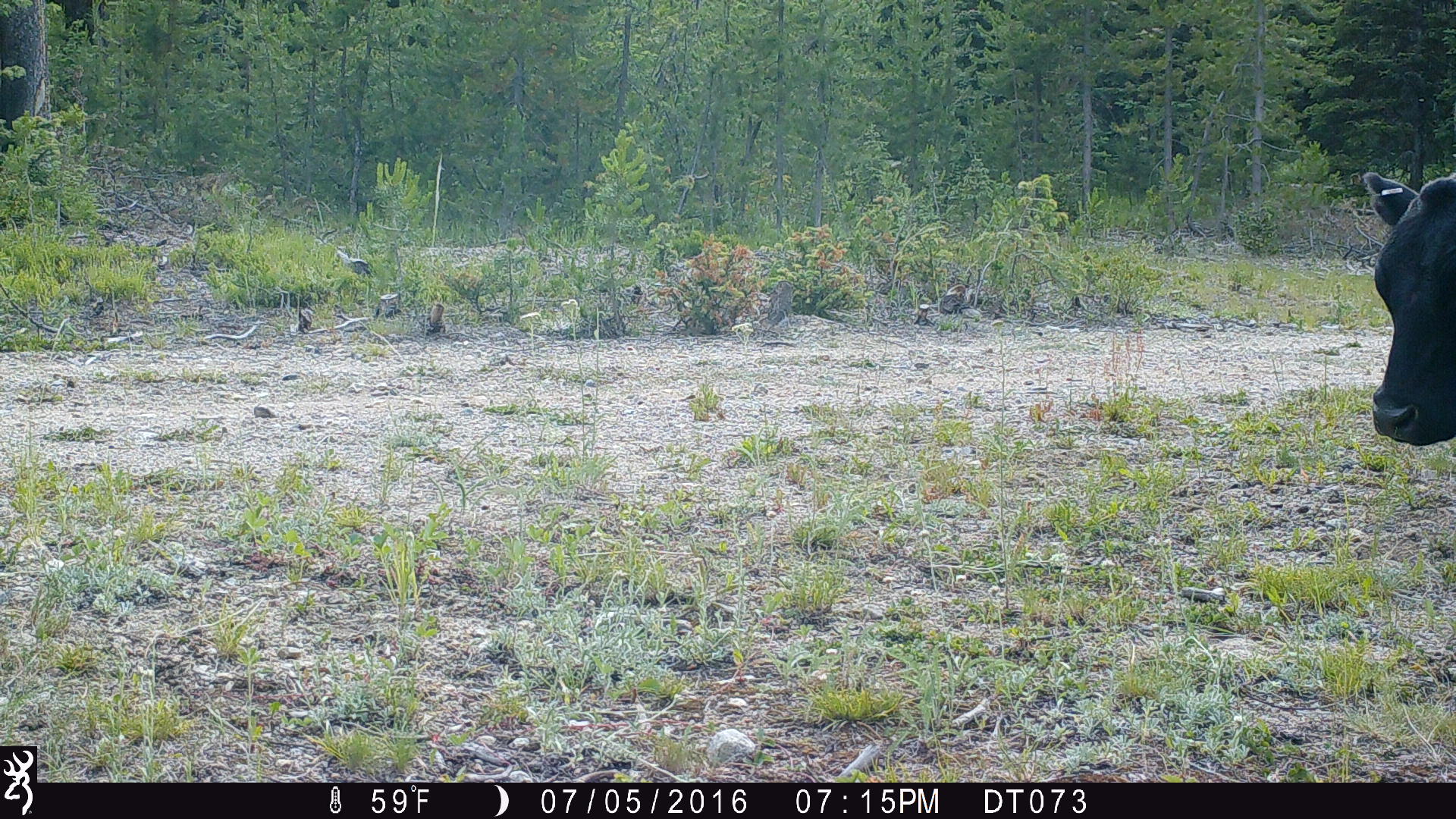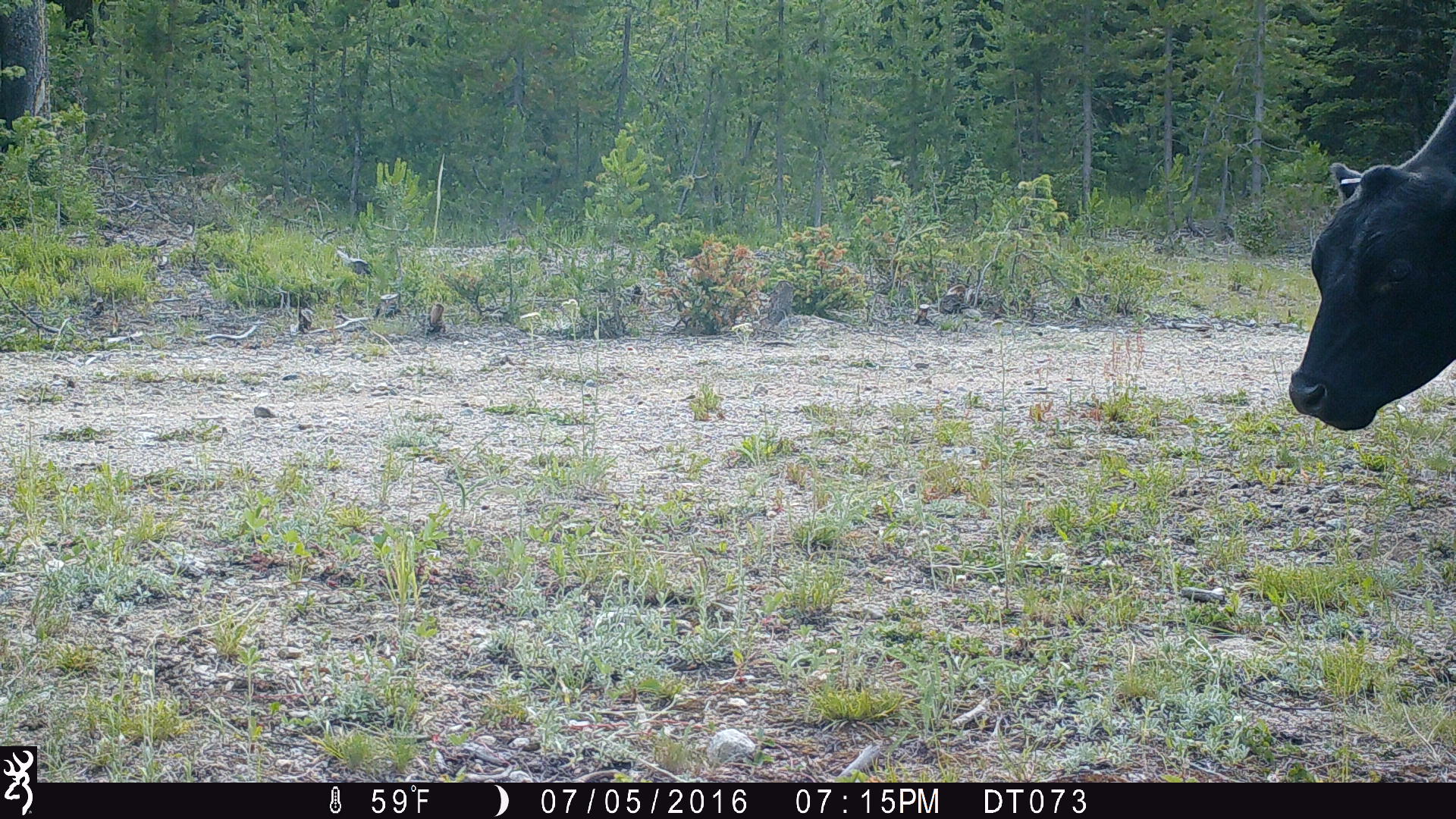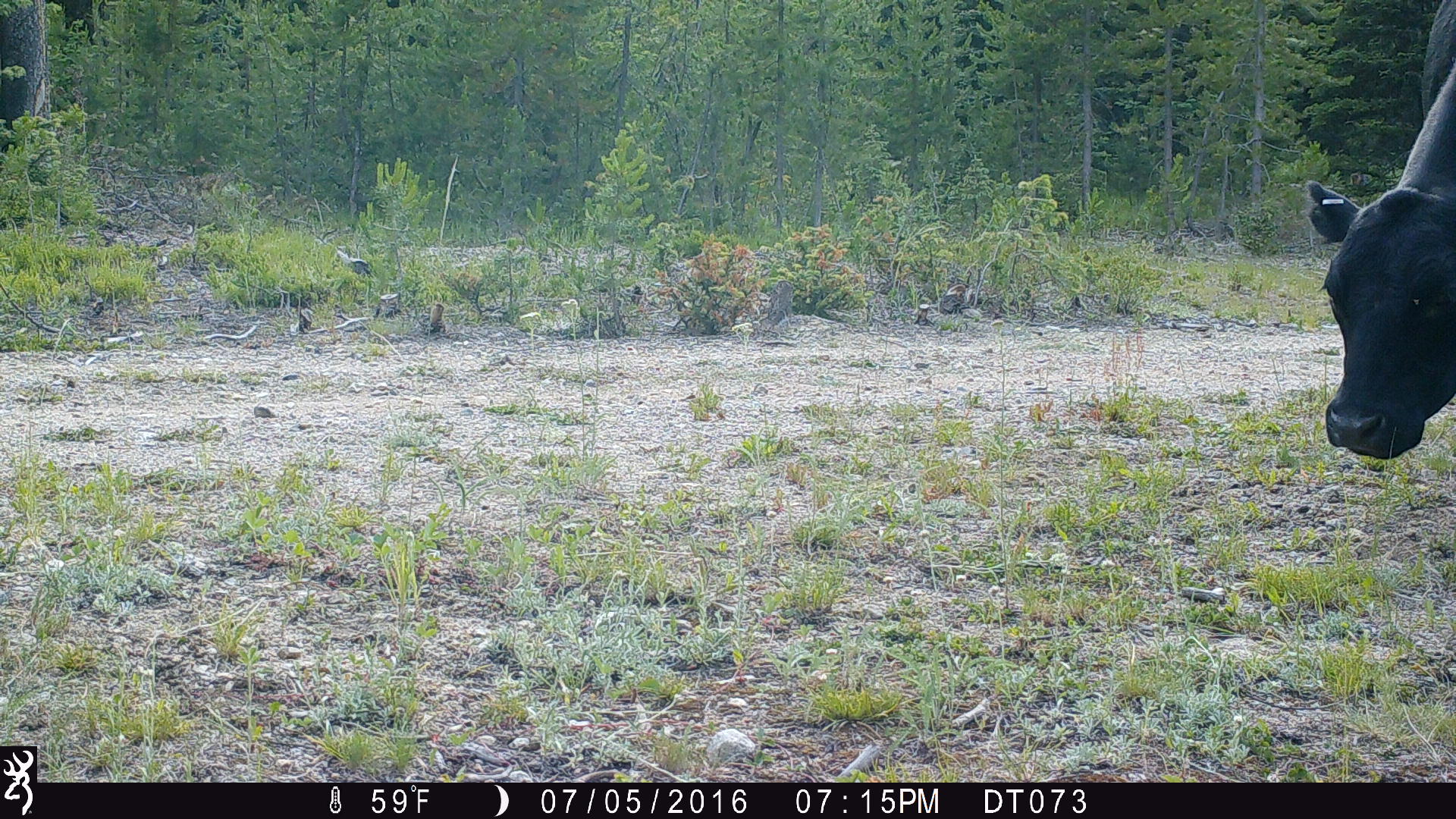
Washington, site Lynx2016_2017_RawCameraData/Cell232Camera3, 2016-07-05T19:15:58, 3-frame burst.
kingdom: Animalia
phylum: Chordata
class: Mammalia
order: Artiodactyla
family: Bovidae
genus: Bos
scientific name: Bos taurus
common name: domestic cattle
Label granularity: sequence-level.